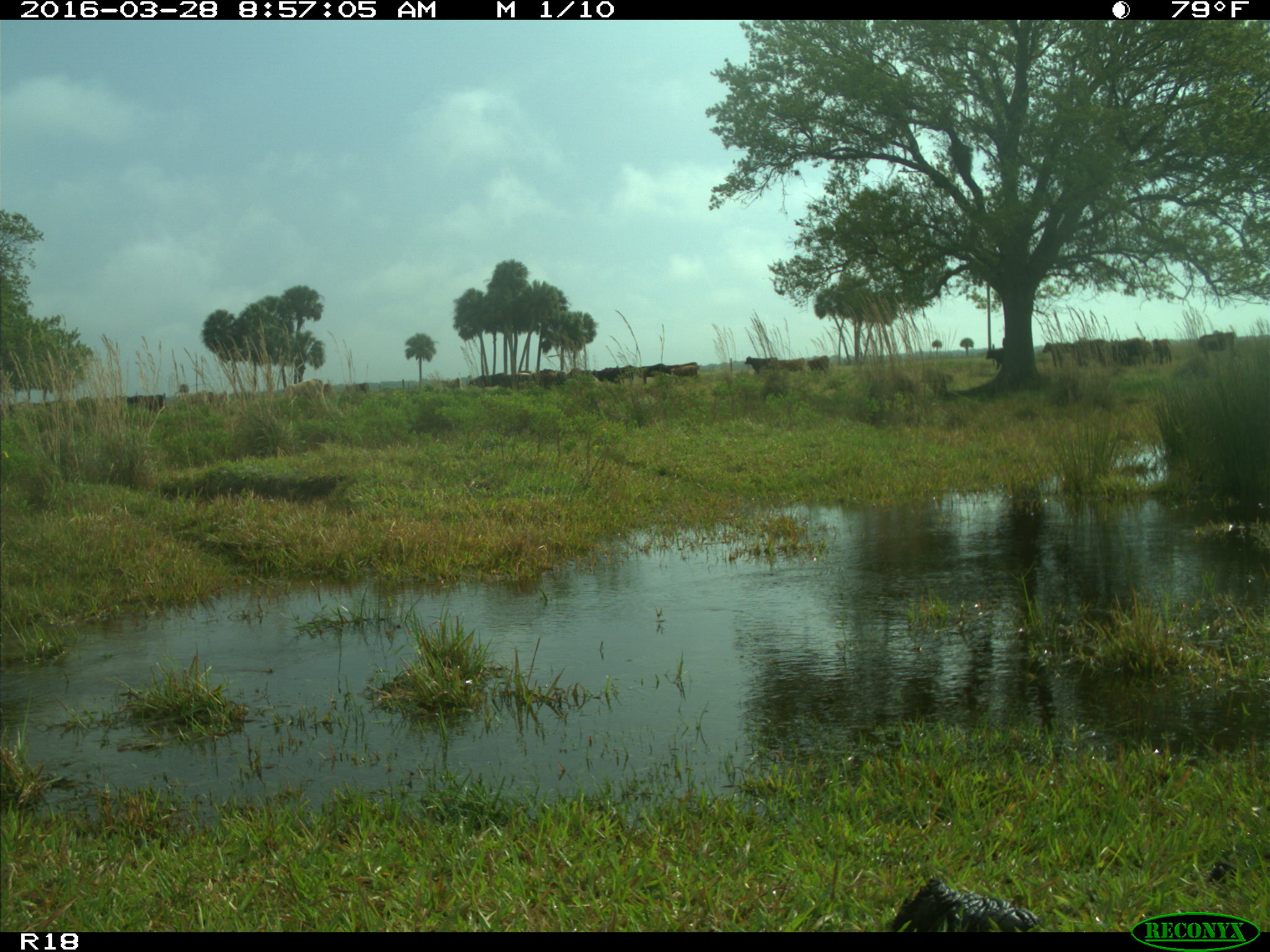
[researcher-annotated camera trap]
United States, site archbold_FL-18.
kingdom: Animalia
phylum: Chordata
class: Mammalia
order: Artiodactyla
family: Bovidae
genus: Bos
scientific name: Bos taurus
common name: domestic cow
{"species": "Bos taurus (domestic cow)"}